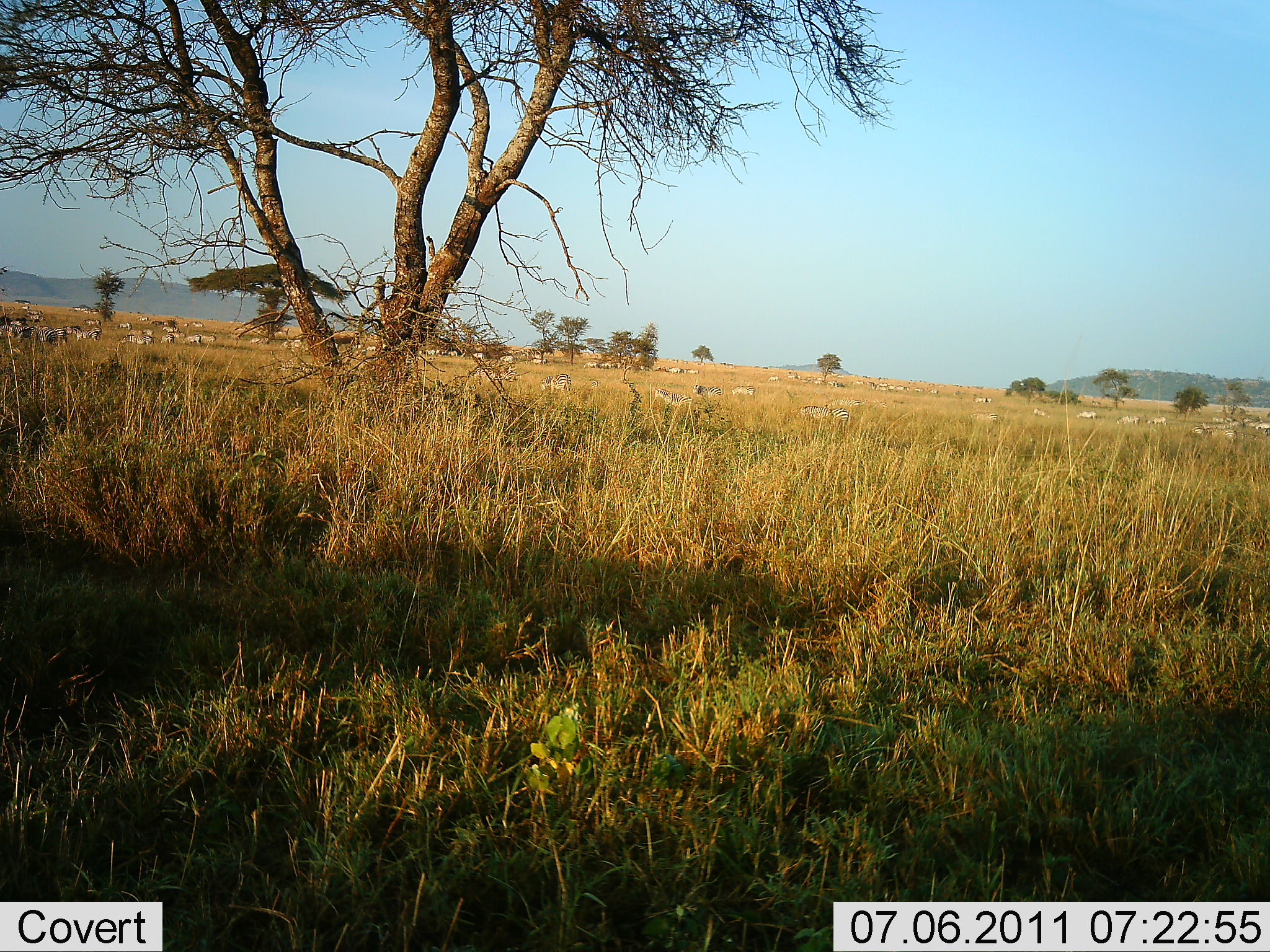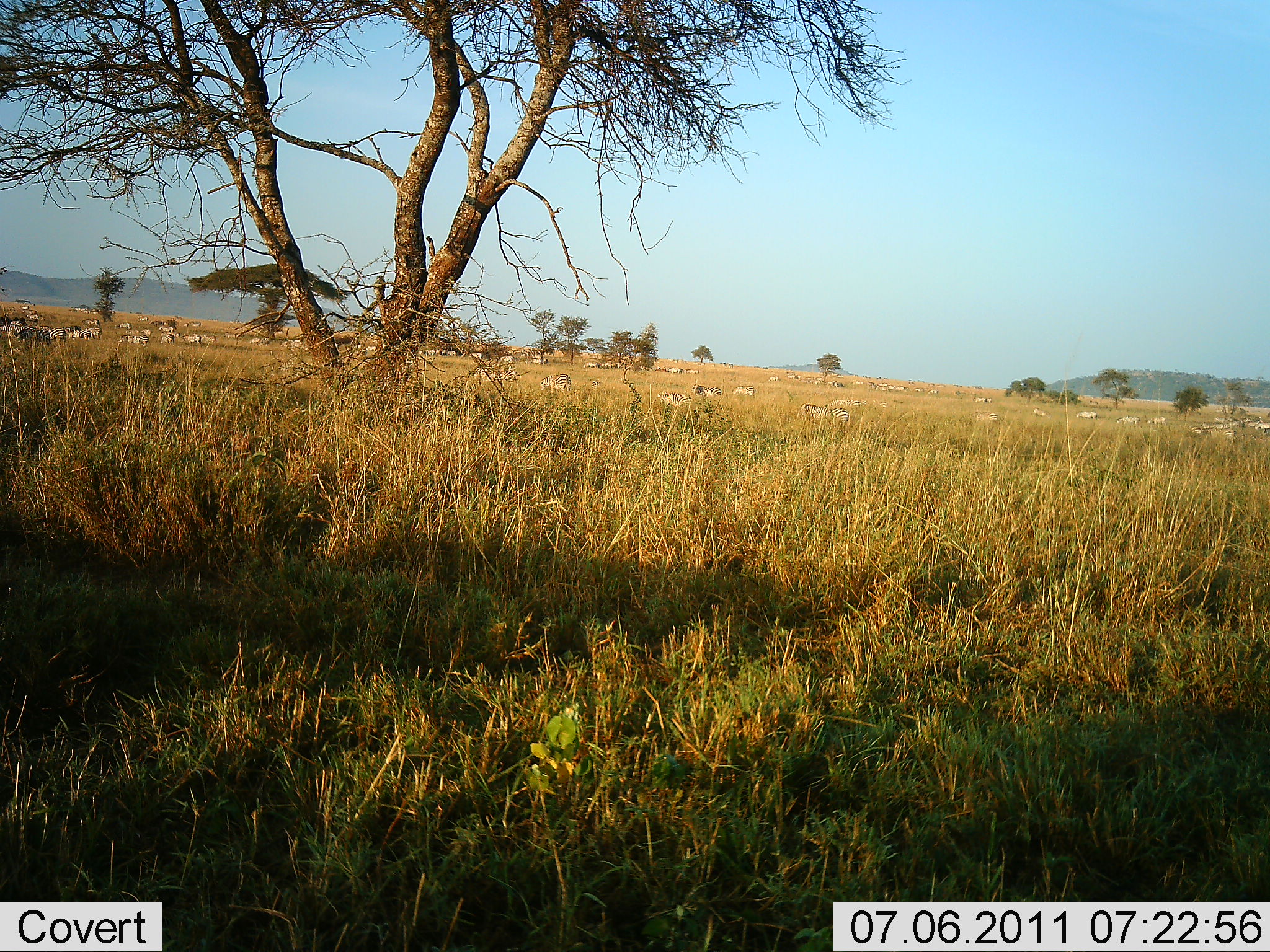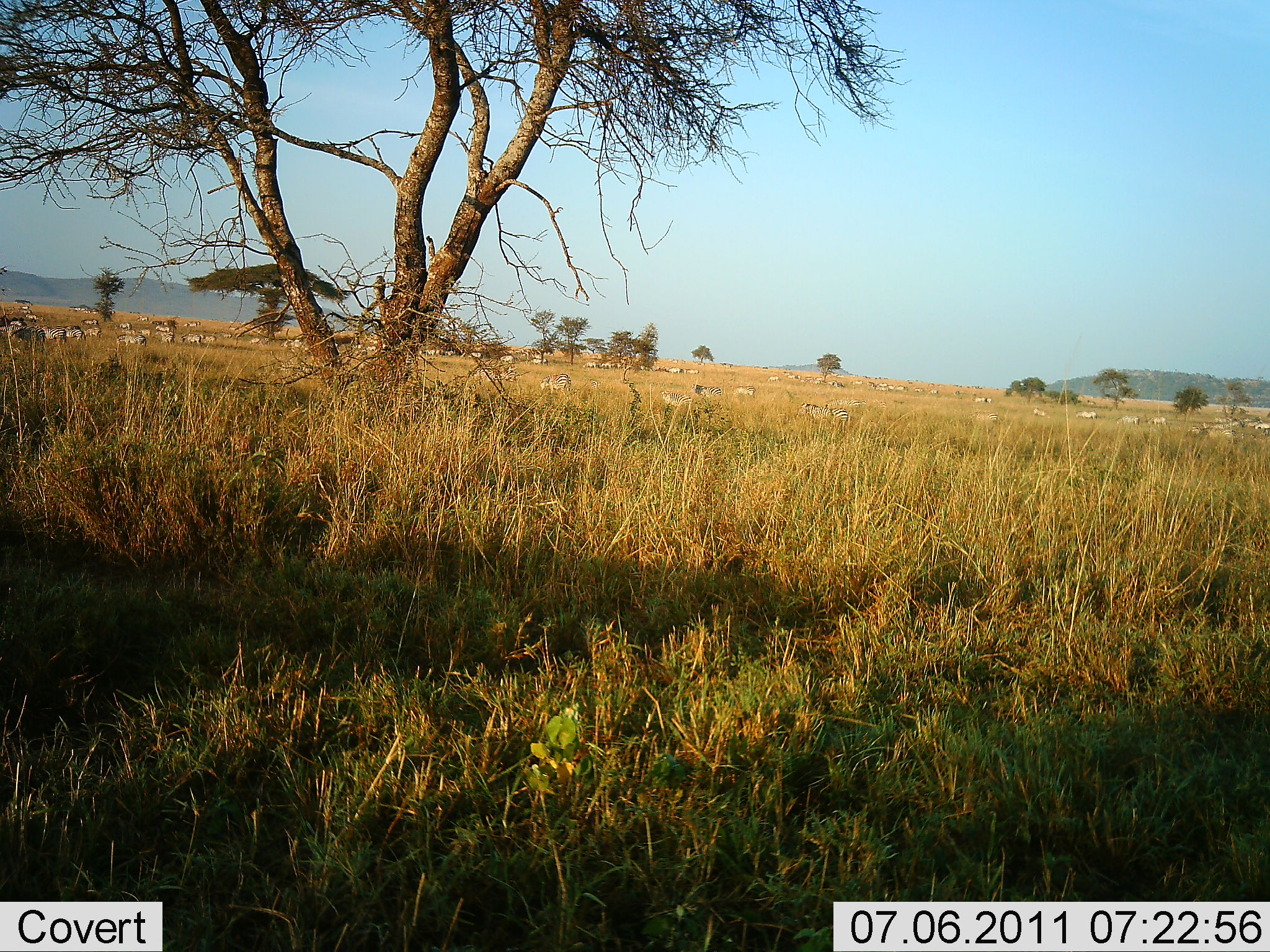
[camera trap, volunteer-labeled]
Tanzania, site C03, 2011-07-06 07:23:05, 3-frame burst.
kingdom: Animalia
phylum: Chordata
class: Mammalia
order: Perissodactyla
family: Equidae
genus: Equus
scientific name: Equus quagga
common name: plains zebra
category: zebra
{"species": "zebra (plains zebra) (Equus quagga)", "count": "11-50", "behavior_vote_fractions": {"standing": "56%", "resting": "0%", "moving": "56%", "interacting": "11%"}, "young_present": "0%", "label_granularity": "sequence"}